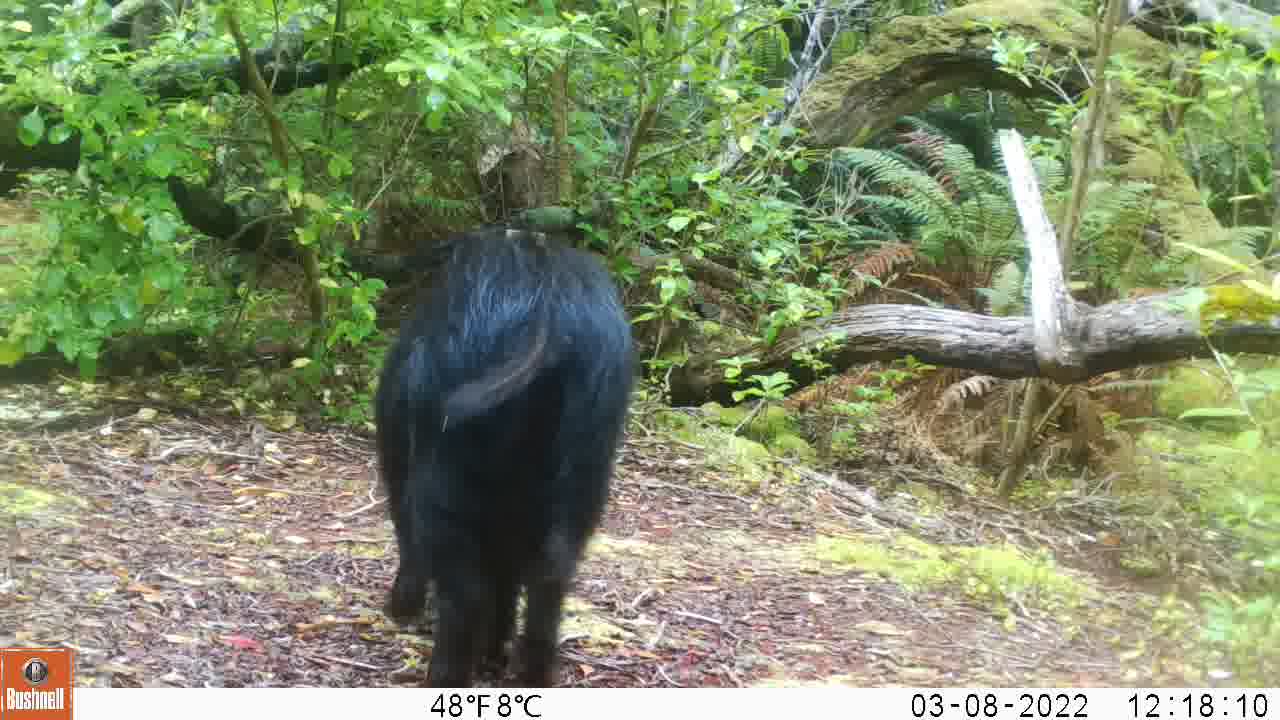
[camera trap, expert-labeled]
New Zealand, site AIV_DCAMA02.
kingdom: Animalia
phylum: Chordata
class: Mammalia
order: Artiodactyla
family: Suidae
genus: Sus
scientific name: Sus scrofa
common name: pig